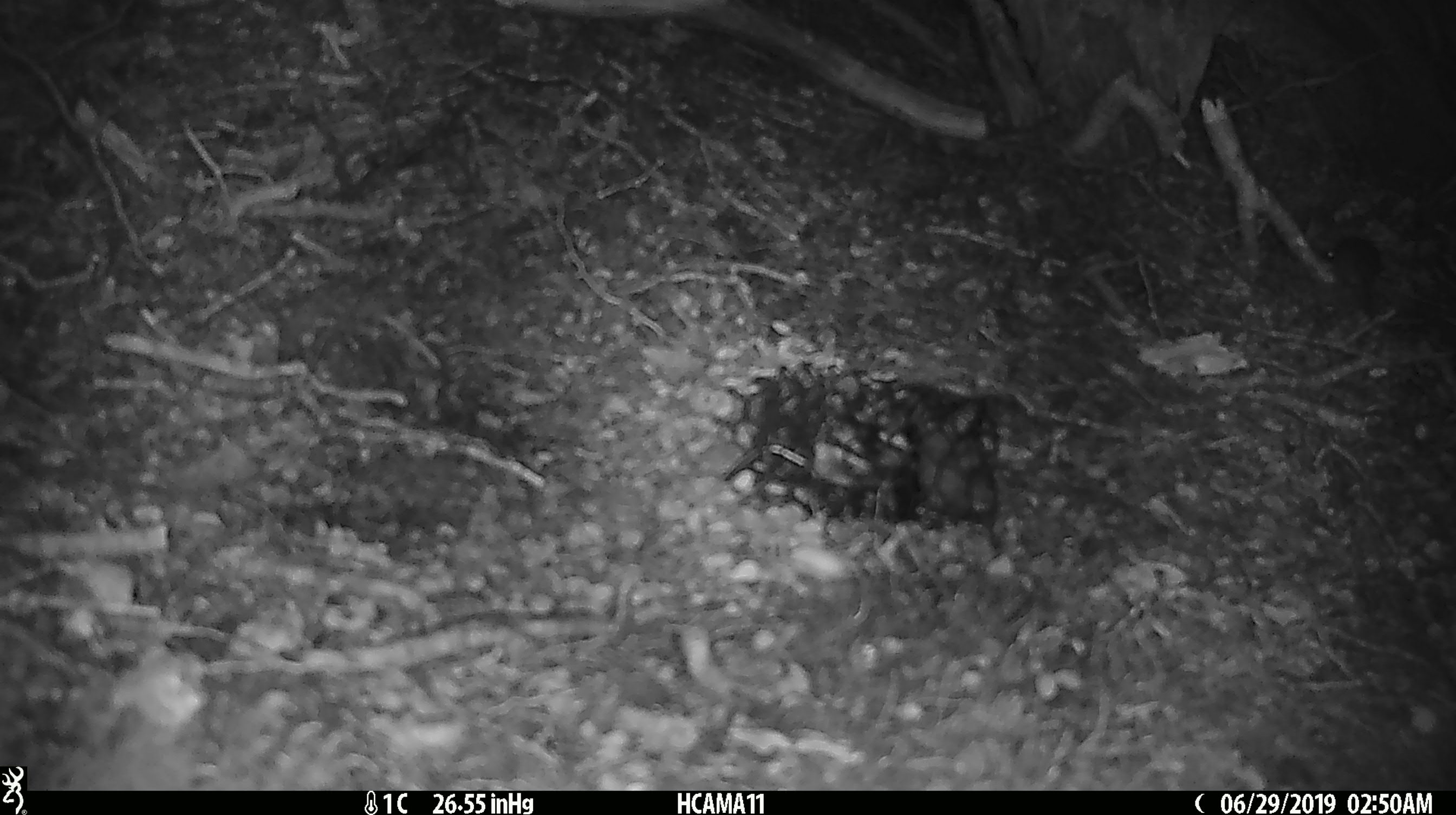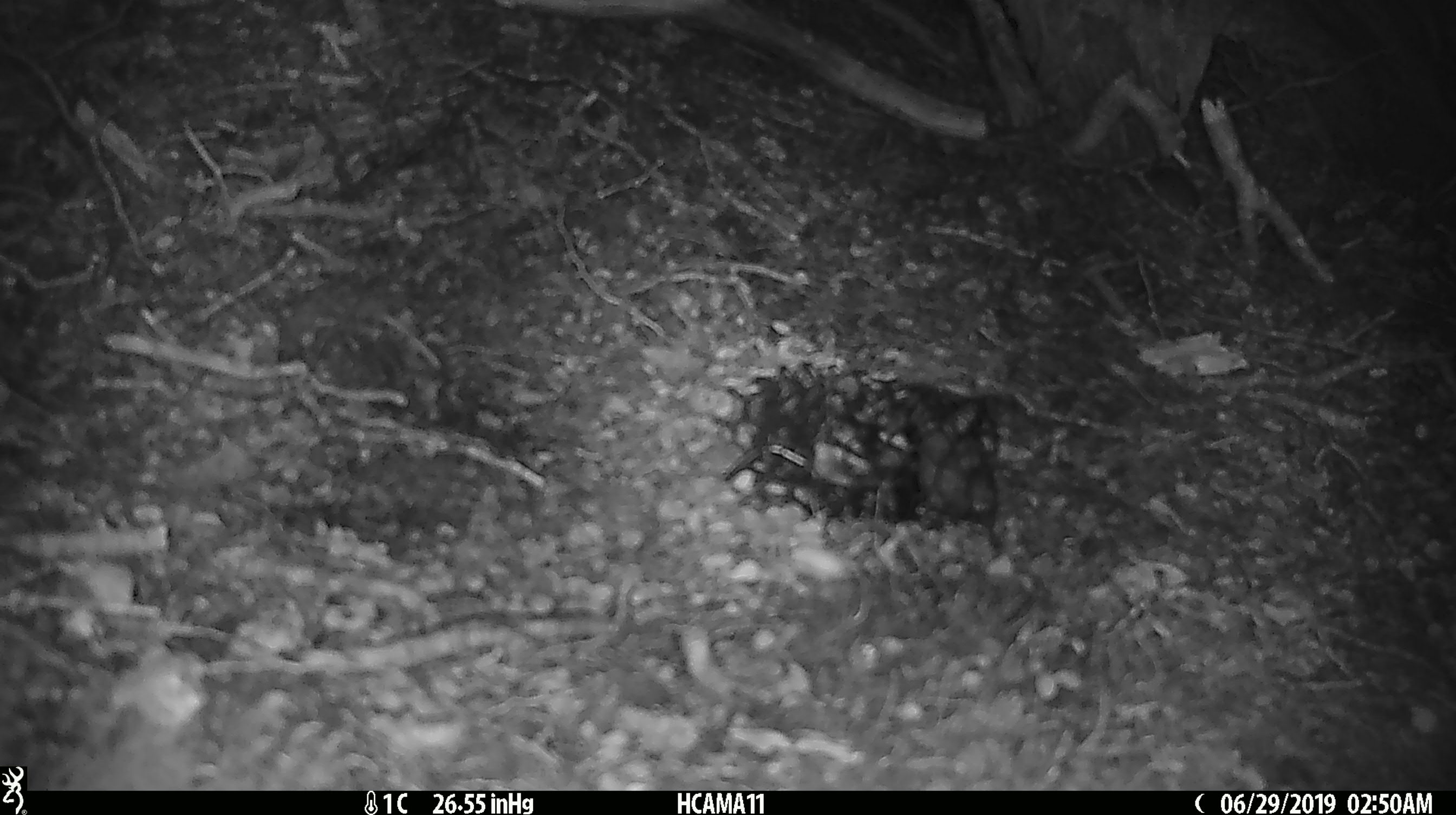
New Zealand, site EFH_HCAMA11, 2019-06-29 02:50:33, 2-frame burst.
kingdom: Animalia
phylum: Chordata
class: Mammalia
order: Rodentia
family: Muridae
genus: Mus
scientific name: Mus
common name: mouse